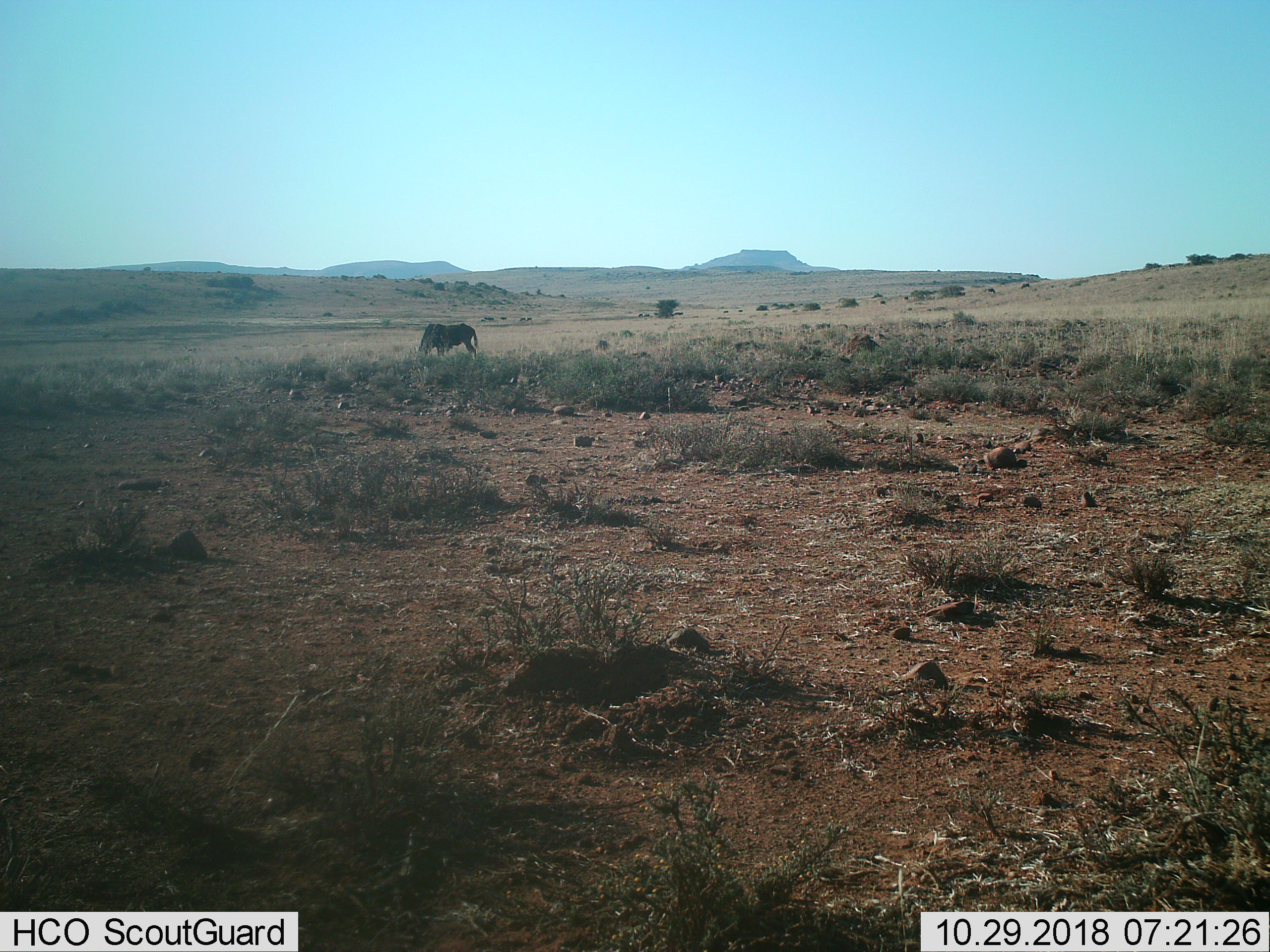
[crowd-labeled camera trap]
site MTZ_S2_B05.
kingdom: Animalia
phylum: Chordata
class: Mammalia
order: Artiodactyla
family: Bovidae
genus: Connochaetes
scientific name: Connochaetes gnou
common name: black wildebeest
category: wildebeestblack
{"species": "wildebeestblack (black wildebeest) (Connochaetes gnou)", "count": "1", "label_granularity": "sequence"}